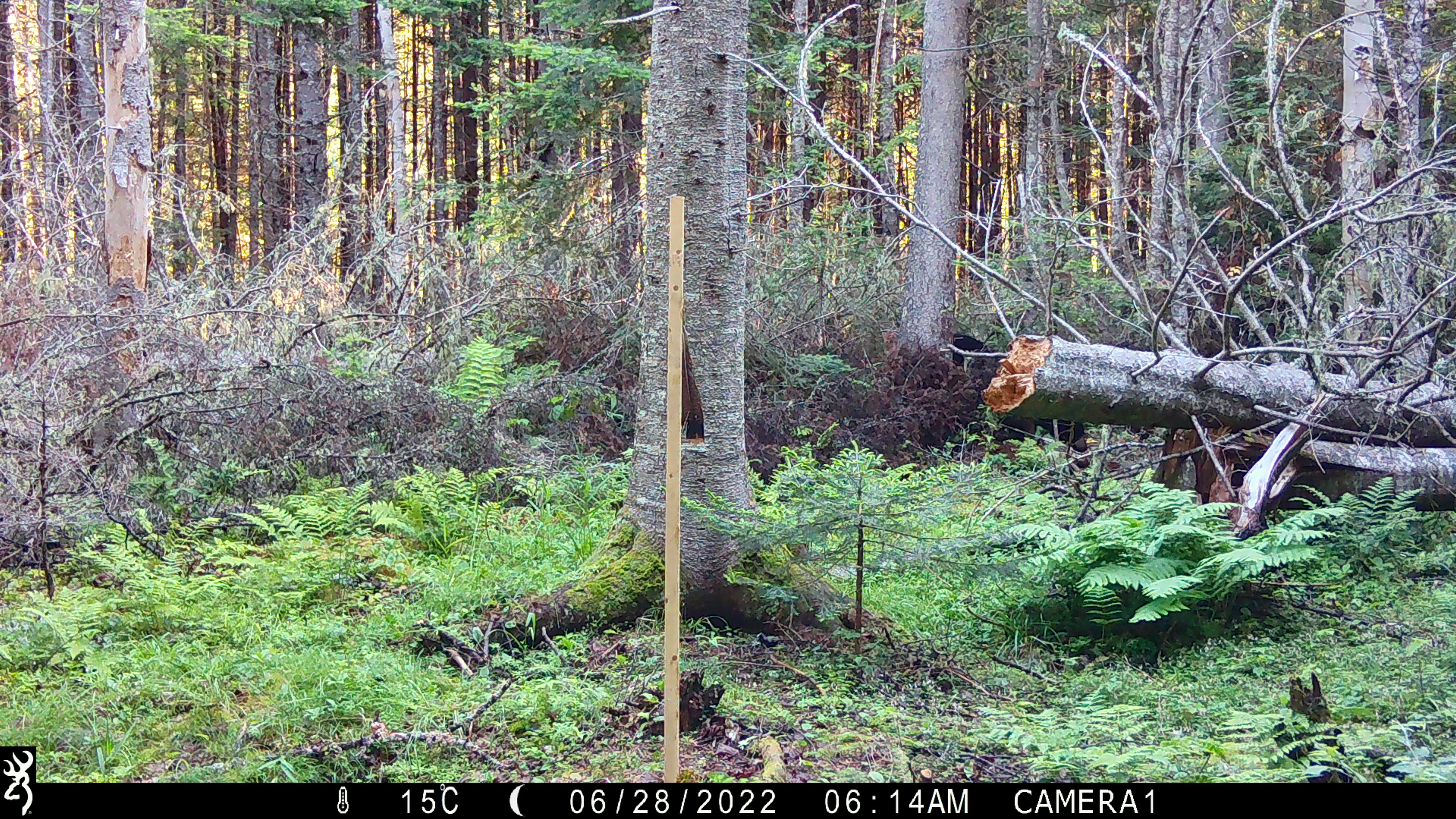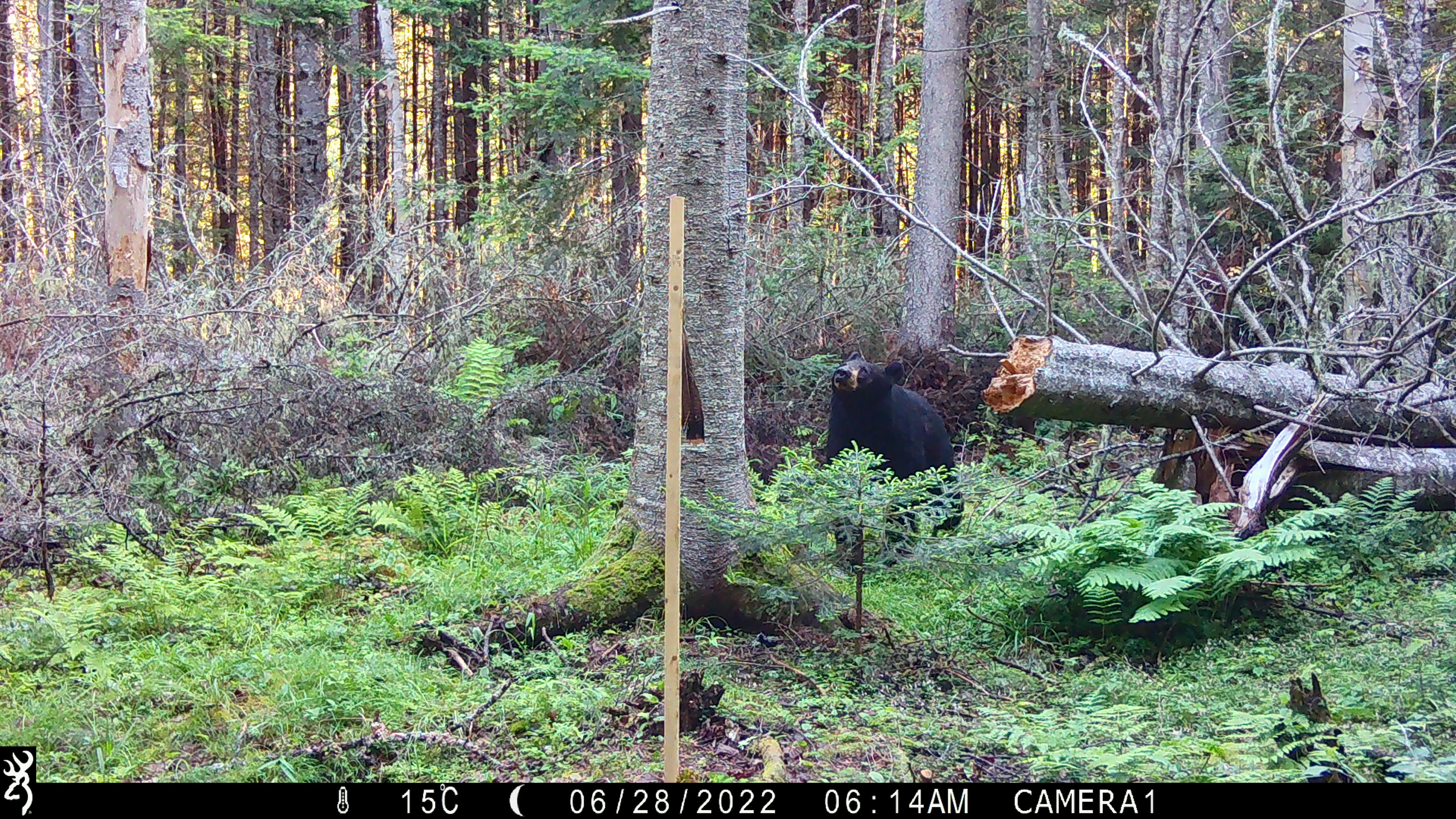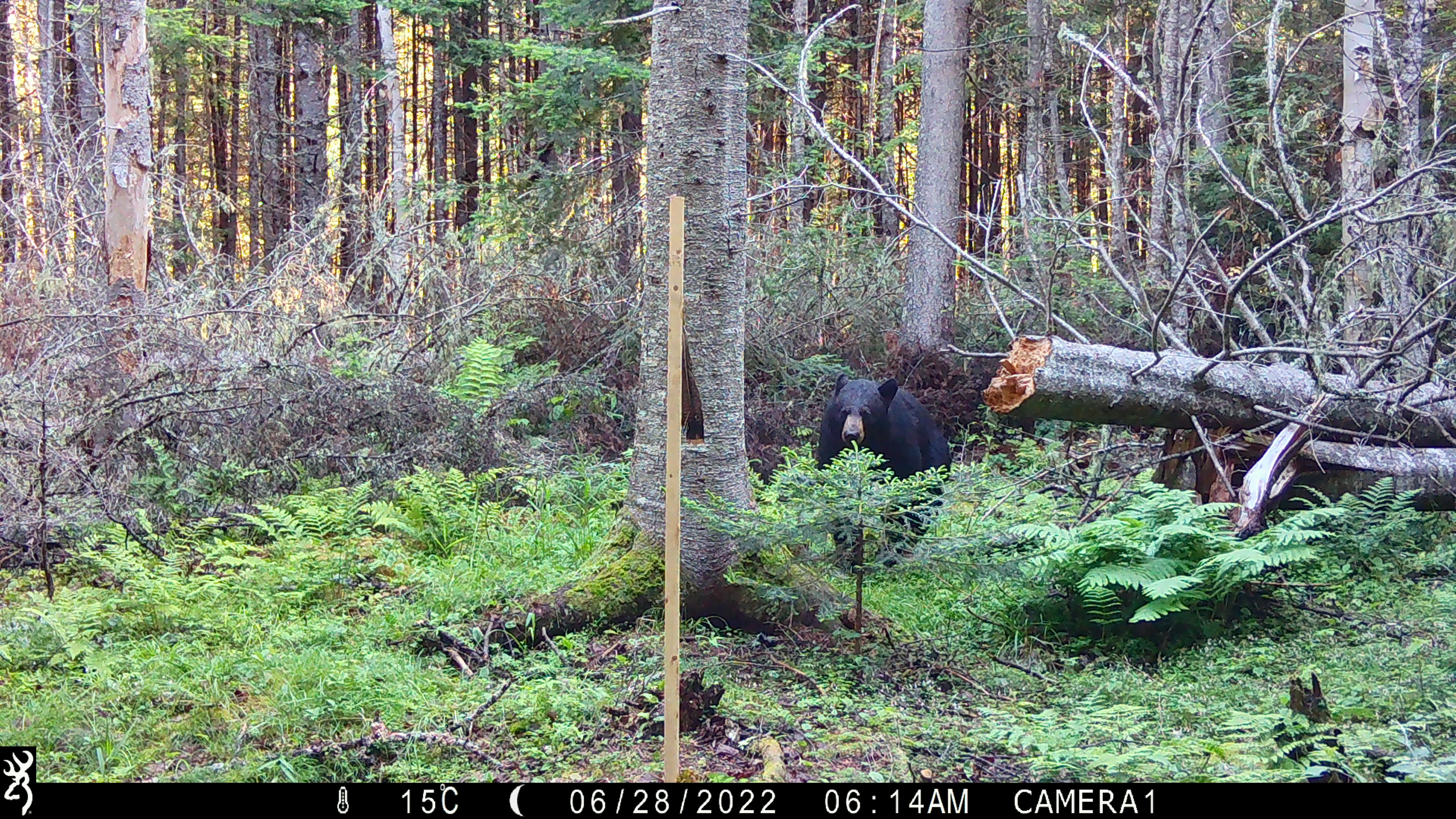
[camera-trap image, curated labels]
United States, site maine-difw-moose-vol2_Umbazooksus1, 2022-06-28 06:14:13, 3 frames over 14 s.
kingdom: Animalia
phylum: Chordata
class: Mammalia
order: Carnivora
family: Ursidae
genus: Ursus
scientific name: Ursus americanus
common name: black bear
Black bear (Ursus americanus).